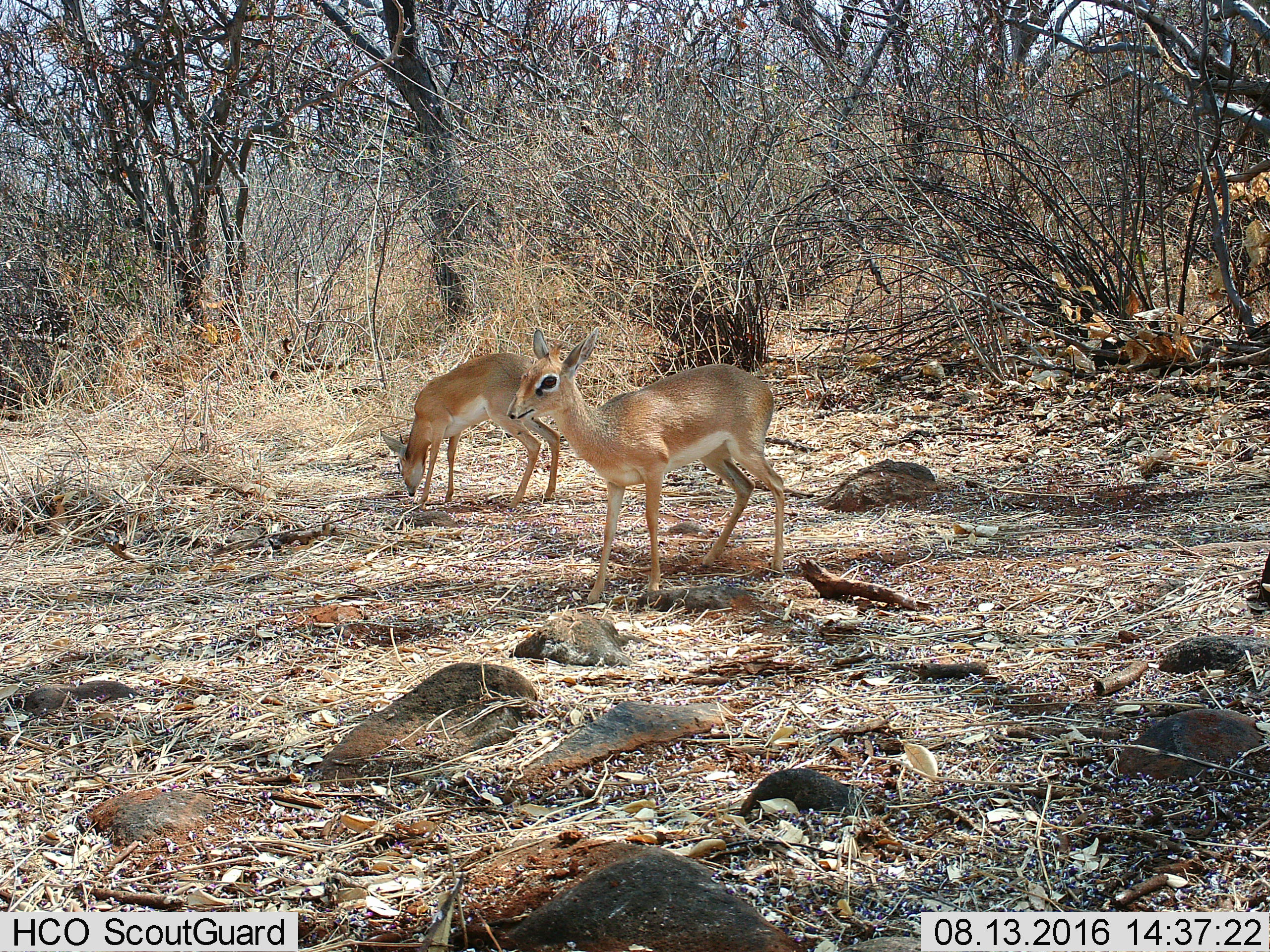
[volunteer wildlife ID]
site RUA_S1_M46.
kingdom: Animalia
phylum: Chordata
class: Mammalia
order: Artiodactyla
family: Bovidae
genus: Madoqua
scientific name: Madoqua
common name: dik-dik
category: dikdik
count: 2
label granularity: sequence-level